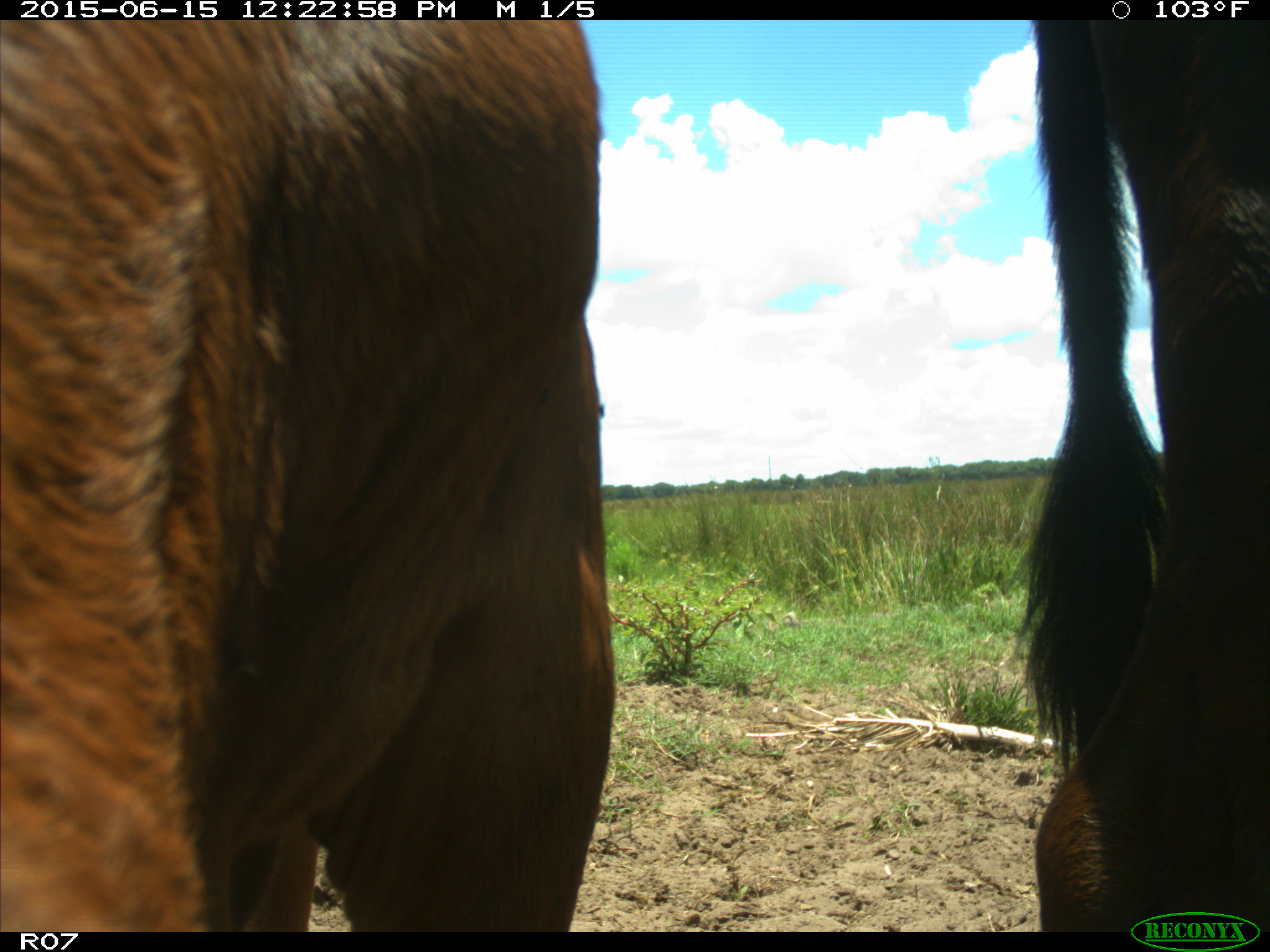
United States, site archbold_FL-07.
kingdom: Animalia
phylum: Chordata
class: Mammalia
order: Artiodactyla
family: Bovidae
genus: Bos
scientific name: Bos taurus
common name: domestic cow